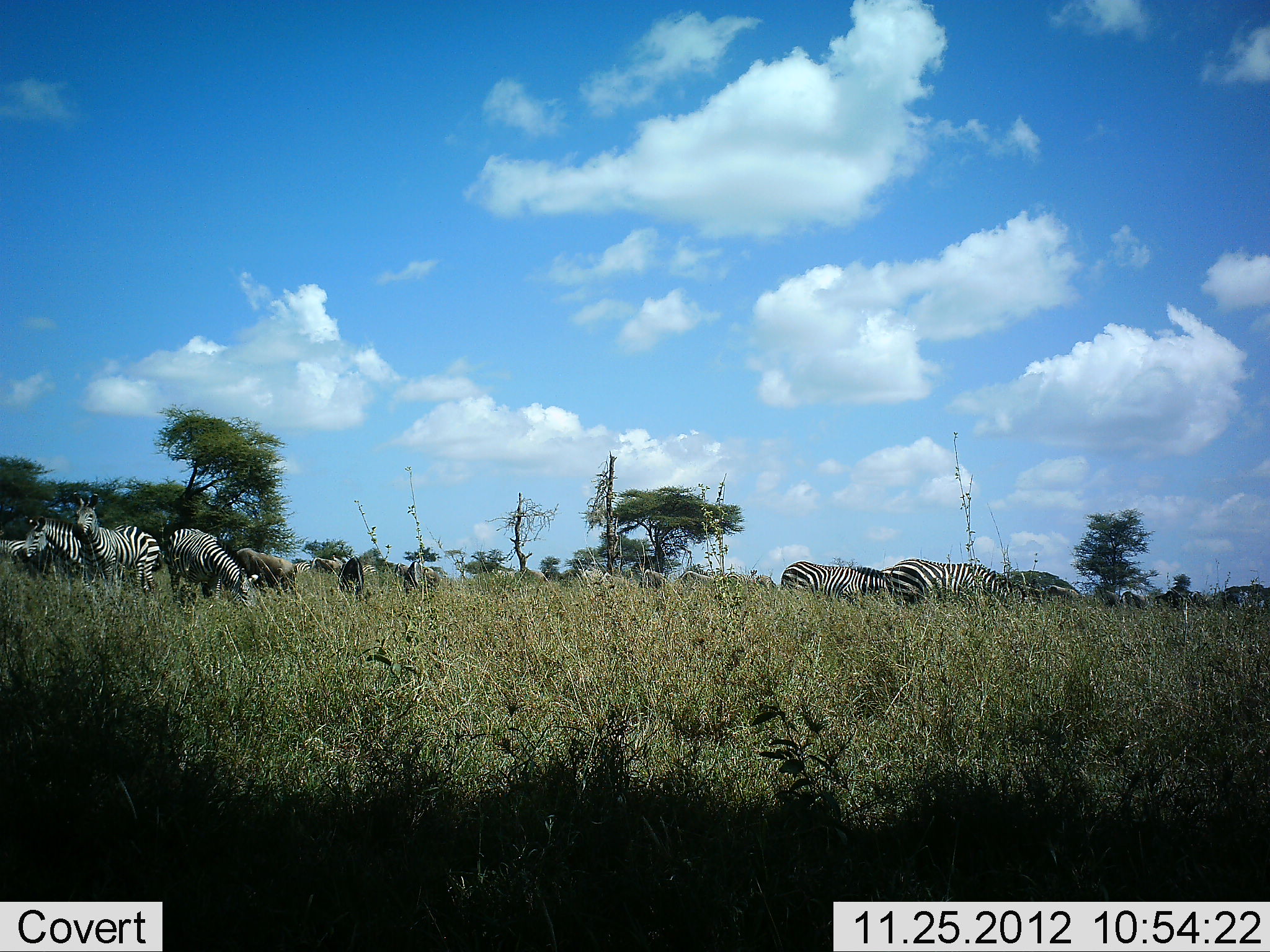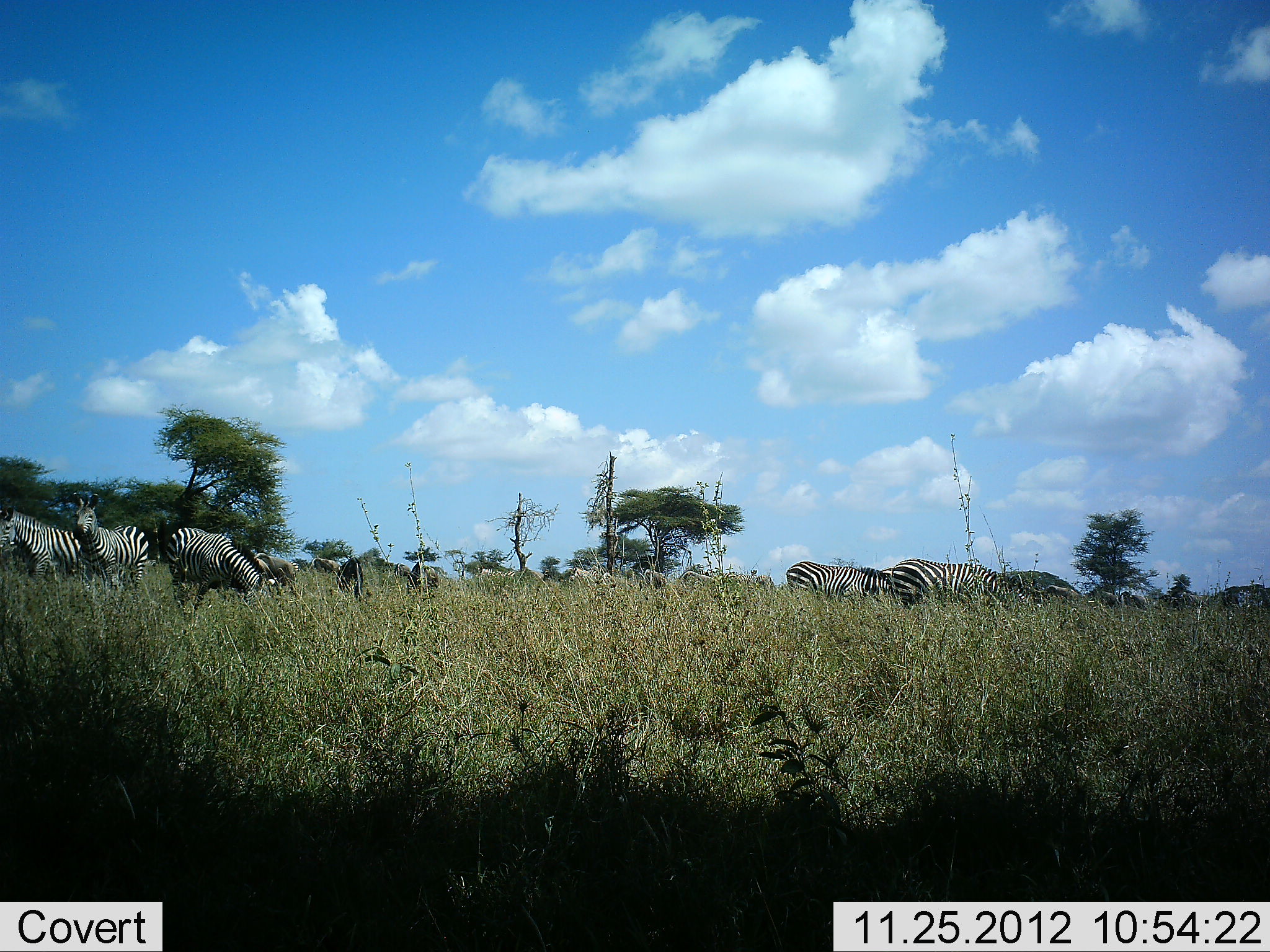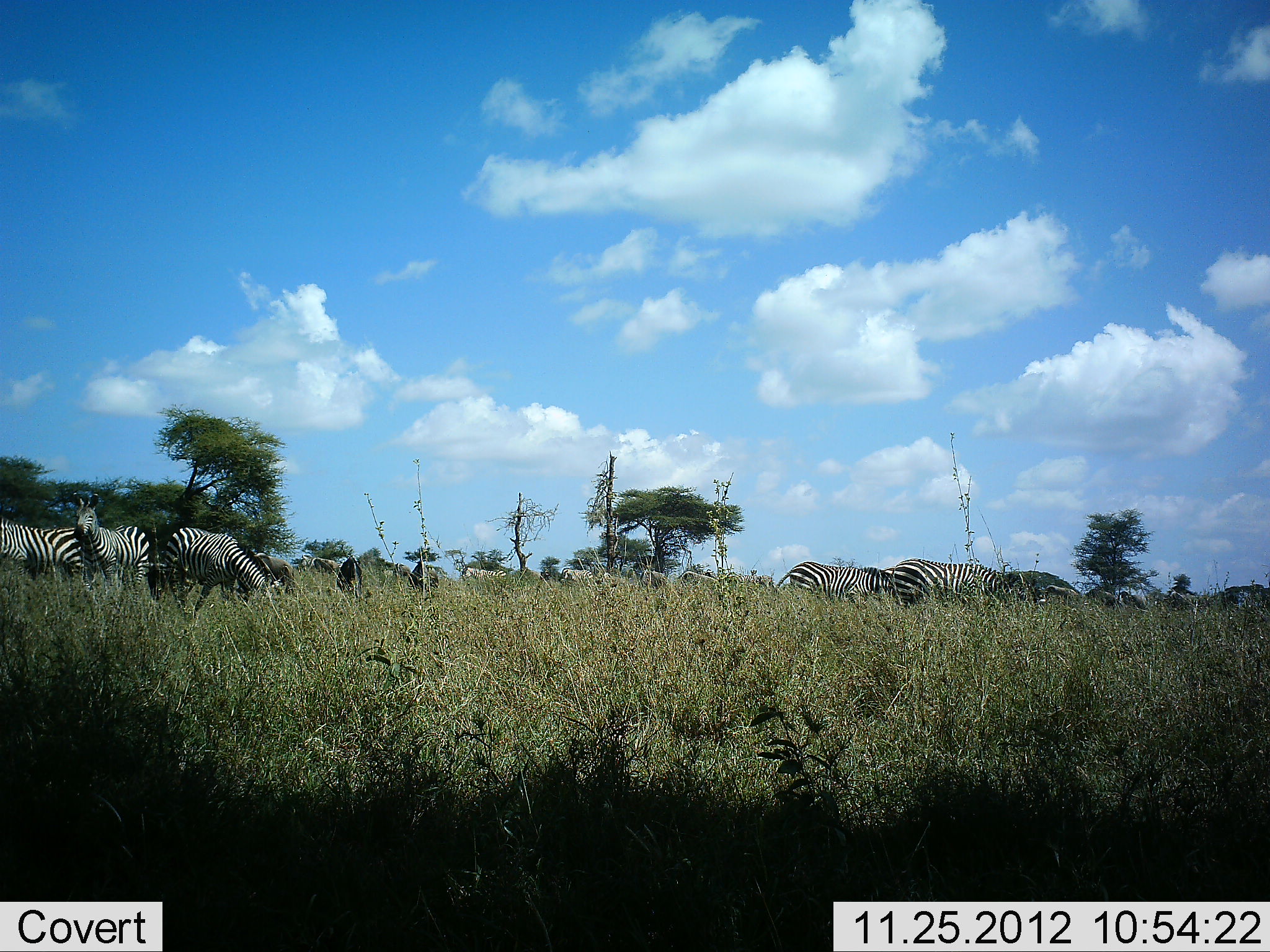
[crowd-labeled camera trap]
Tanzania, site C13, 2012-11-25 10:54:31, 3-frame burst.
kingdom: Animalia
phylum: Chordata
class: Mammalia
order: Perissodactyla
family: Equidae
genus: Equus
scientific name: Equus quagga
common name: plains zebra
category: zebra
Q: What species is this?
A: Zebra (plains zebra) (Equus quagga).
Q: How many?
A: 10.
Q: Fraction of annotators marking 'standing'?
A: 69%.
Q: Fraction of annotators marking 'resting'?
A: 0%.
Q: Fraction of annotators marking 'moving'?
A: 54%.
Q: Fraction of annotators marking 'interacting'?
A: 8%.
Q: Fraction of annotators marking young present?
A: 8%.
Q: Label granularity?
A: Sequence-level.